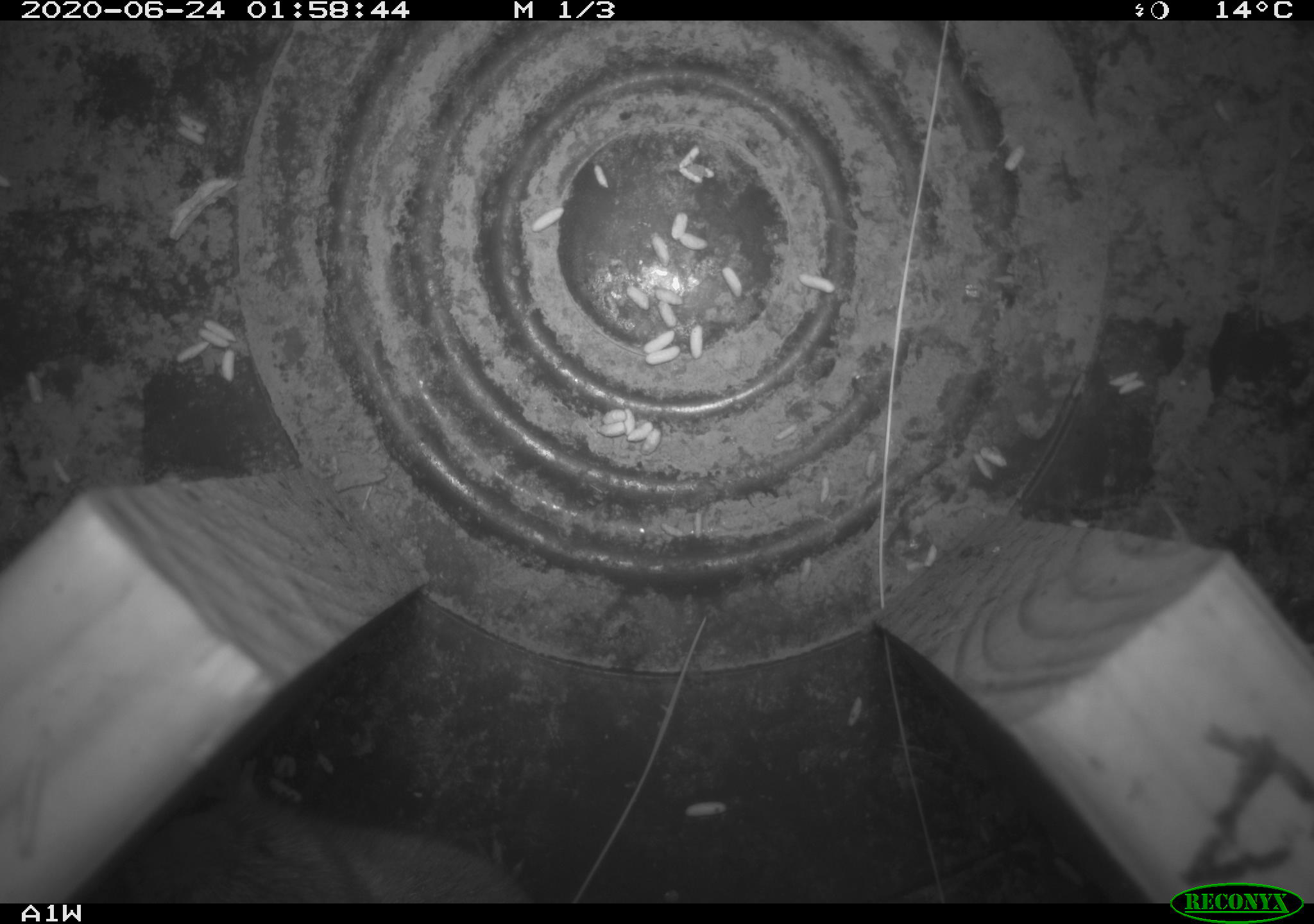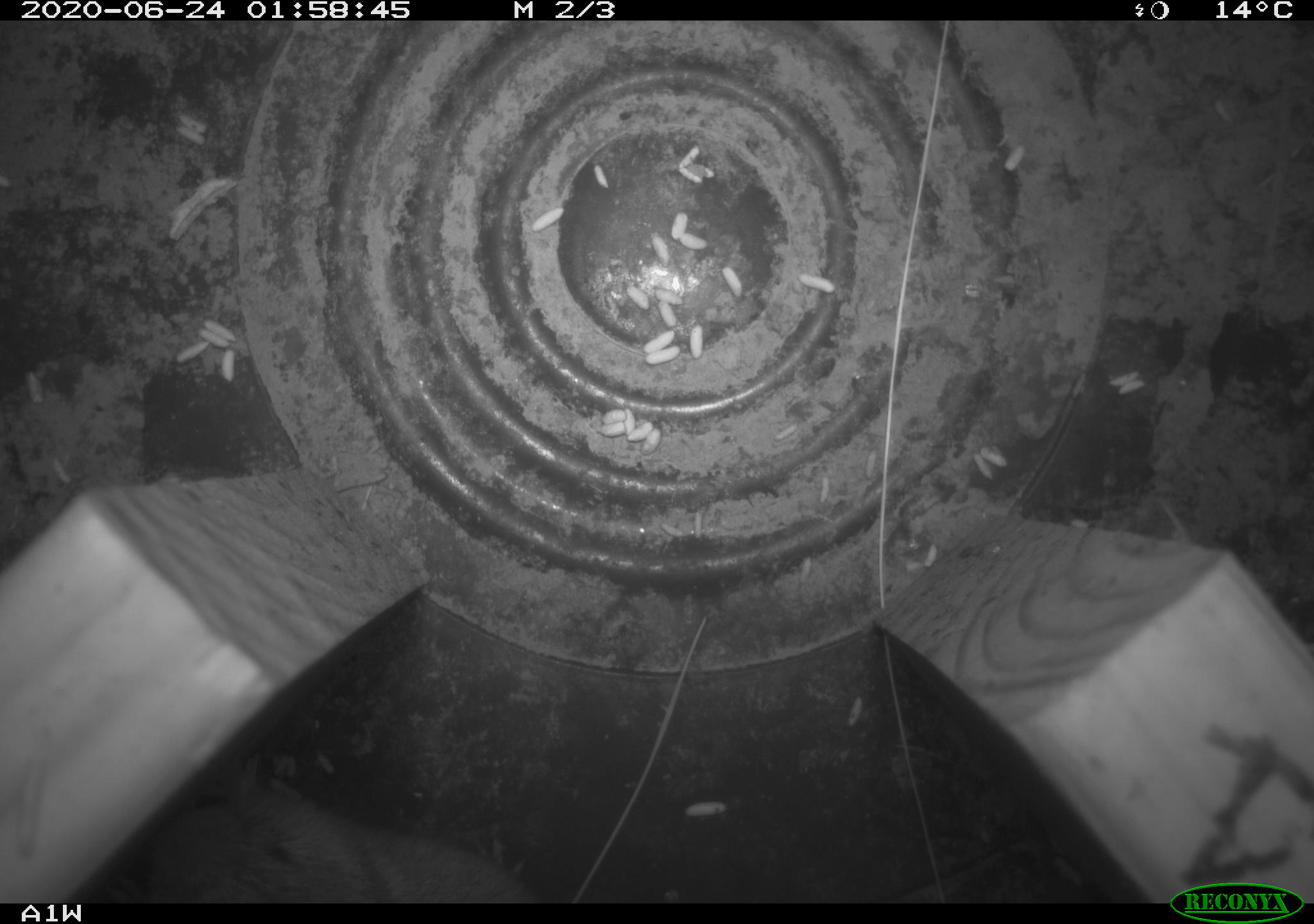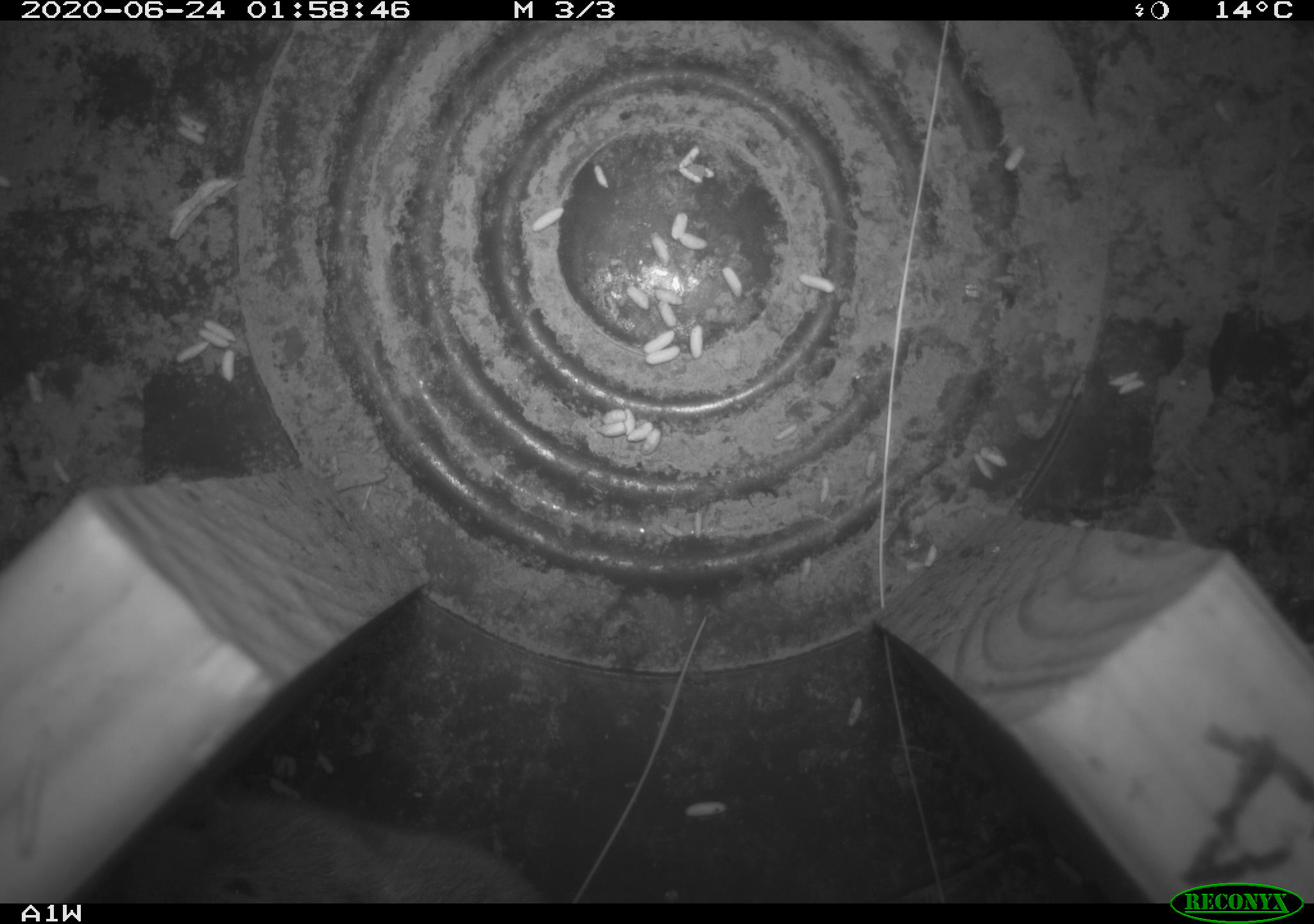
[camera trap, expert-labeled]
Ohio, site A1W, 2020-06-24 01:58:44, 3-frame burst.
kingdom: Animalia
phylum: Chordata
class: Mammalia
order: Rodentia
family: Cricetidae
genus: Microtus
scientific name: Microtus pennsylvanicus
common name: meadow vole